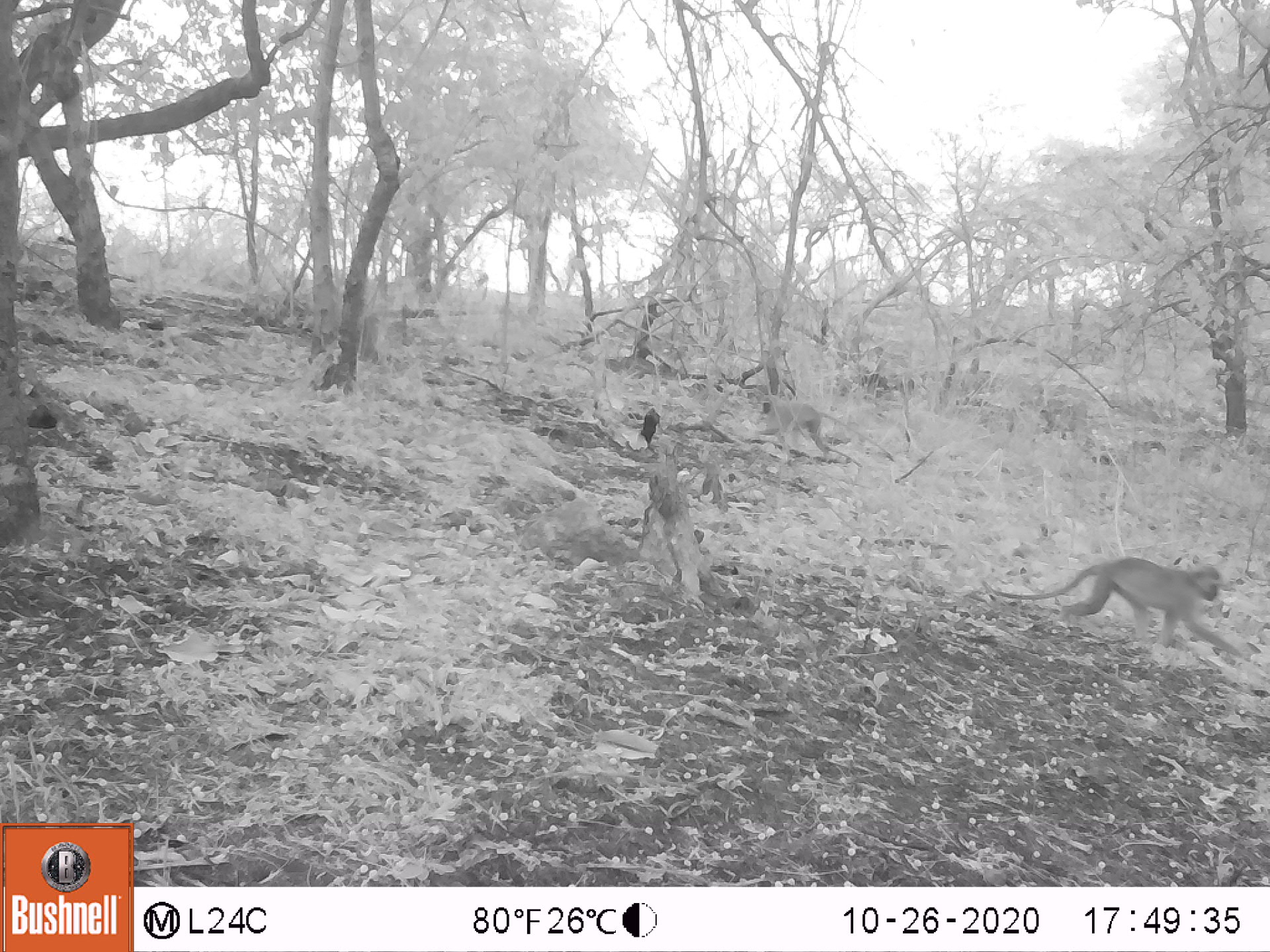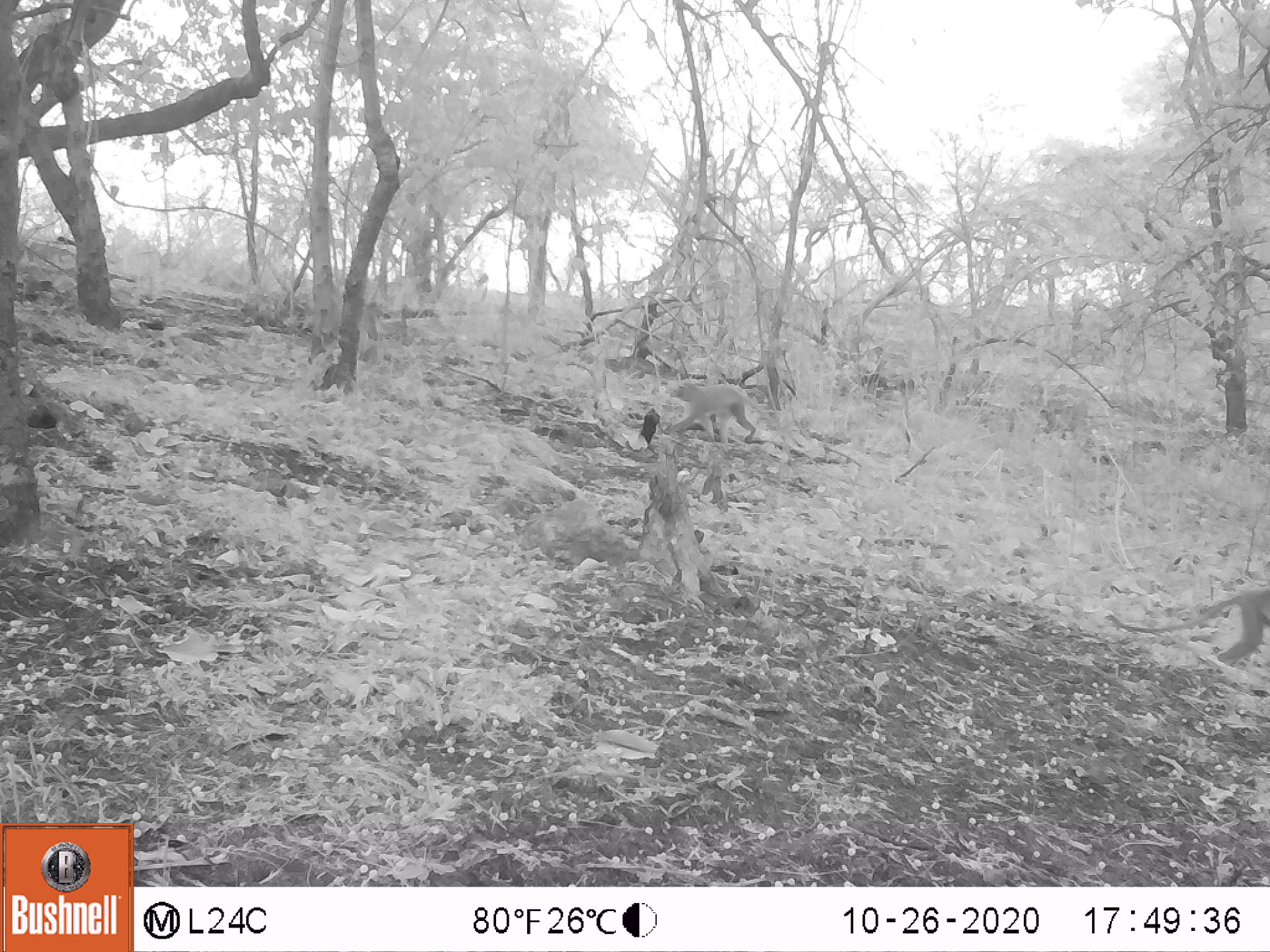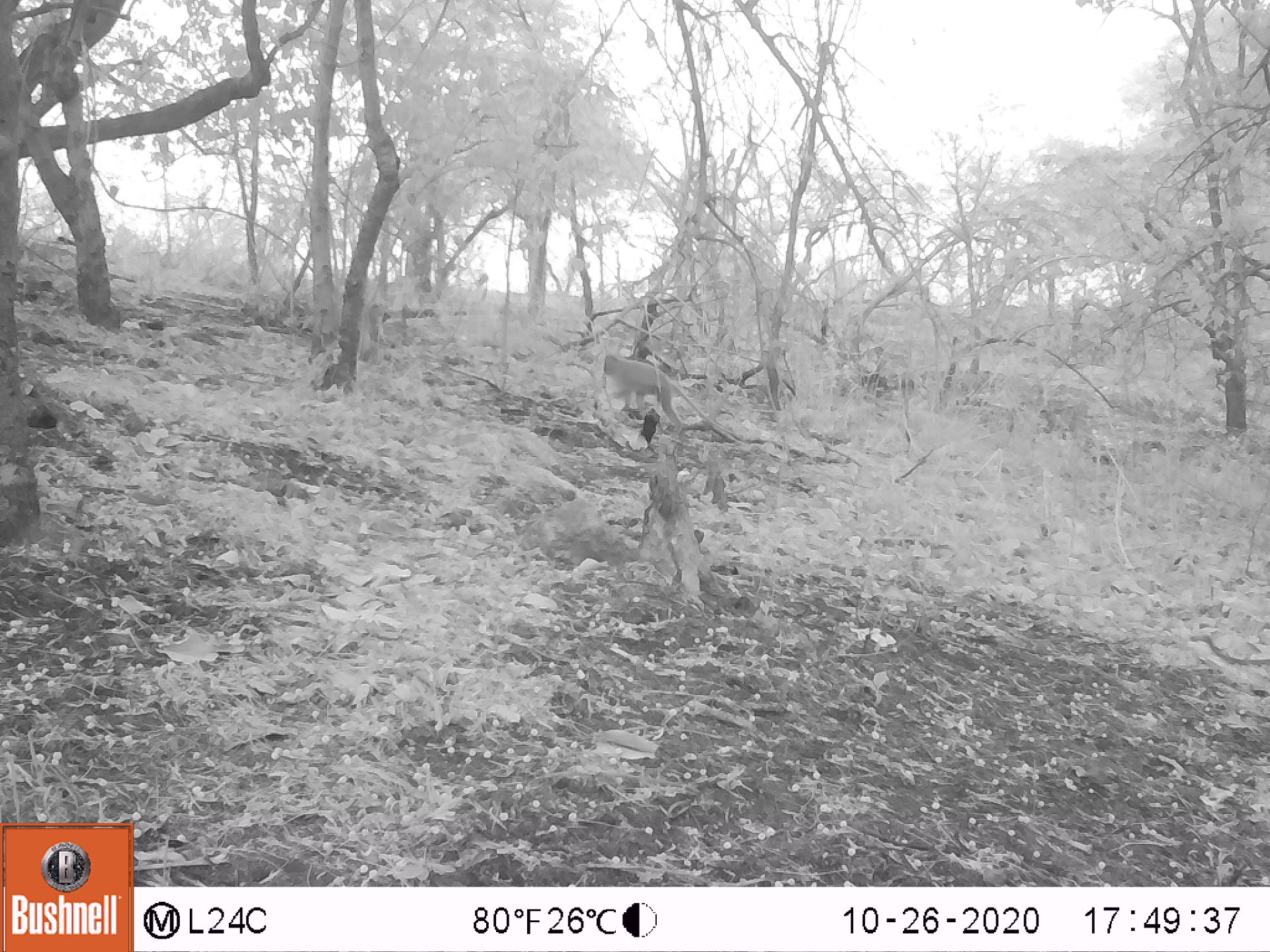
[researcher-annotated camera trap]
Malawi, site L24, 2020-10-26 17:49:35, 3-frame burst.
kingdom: Animalia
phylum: Chordata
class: Mammalia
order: Primates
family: Cercopithecidae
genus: Chlorocebus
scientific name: Chlorocebus pygerythrus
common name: vervet monkey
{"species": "vervet monkey (Chlorocebus pygerythrus)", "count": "2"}